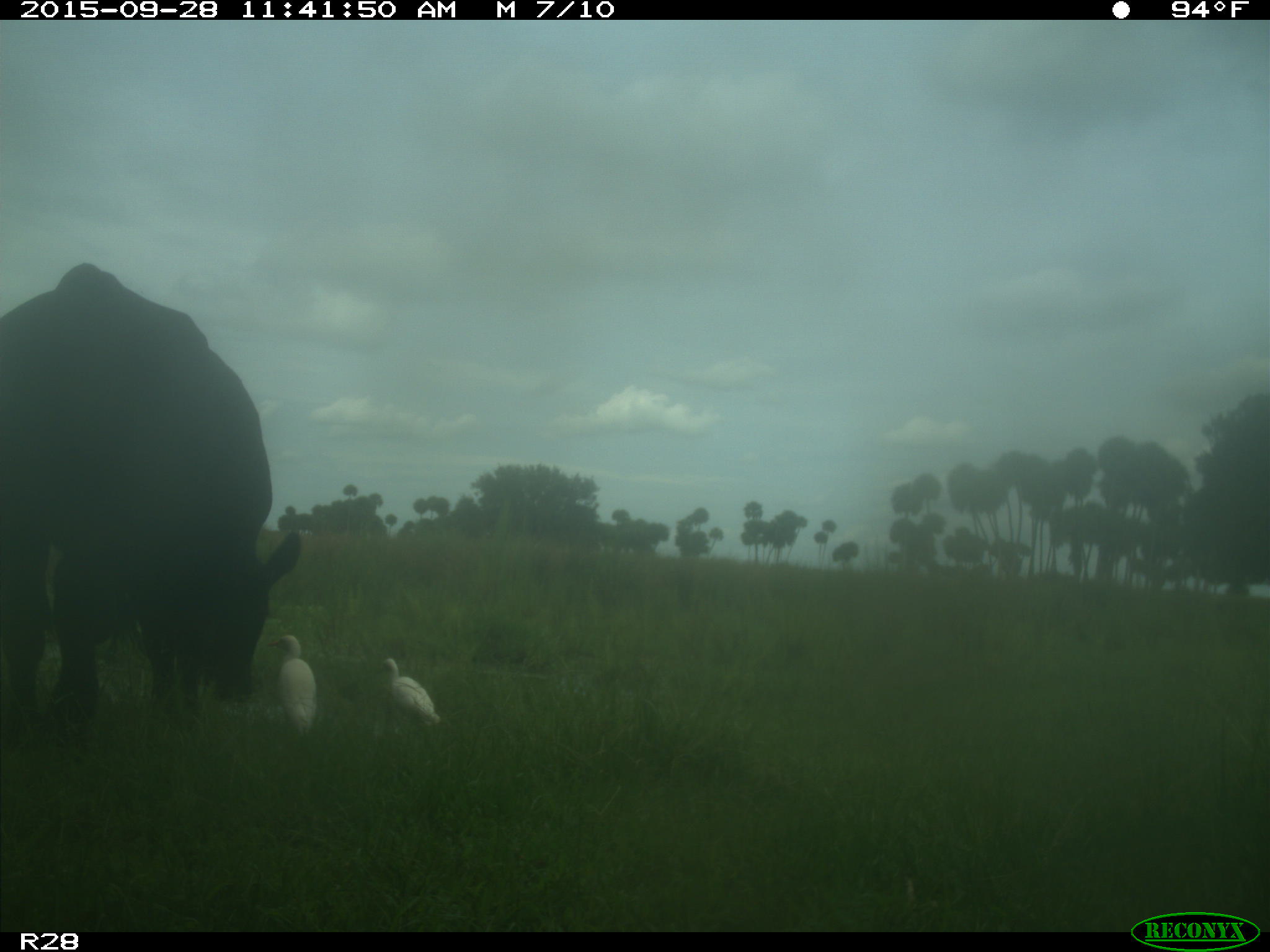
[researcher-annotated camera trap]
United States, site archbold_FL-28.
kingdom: Animalia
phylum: Chordata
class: Mammalia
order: Artiodactyla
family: Bovidae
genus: Bos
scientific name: Bos taurus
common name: domestic cow